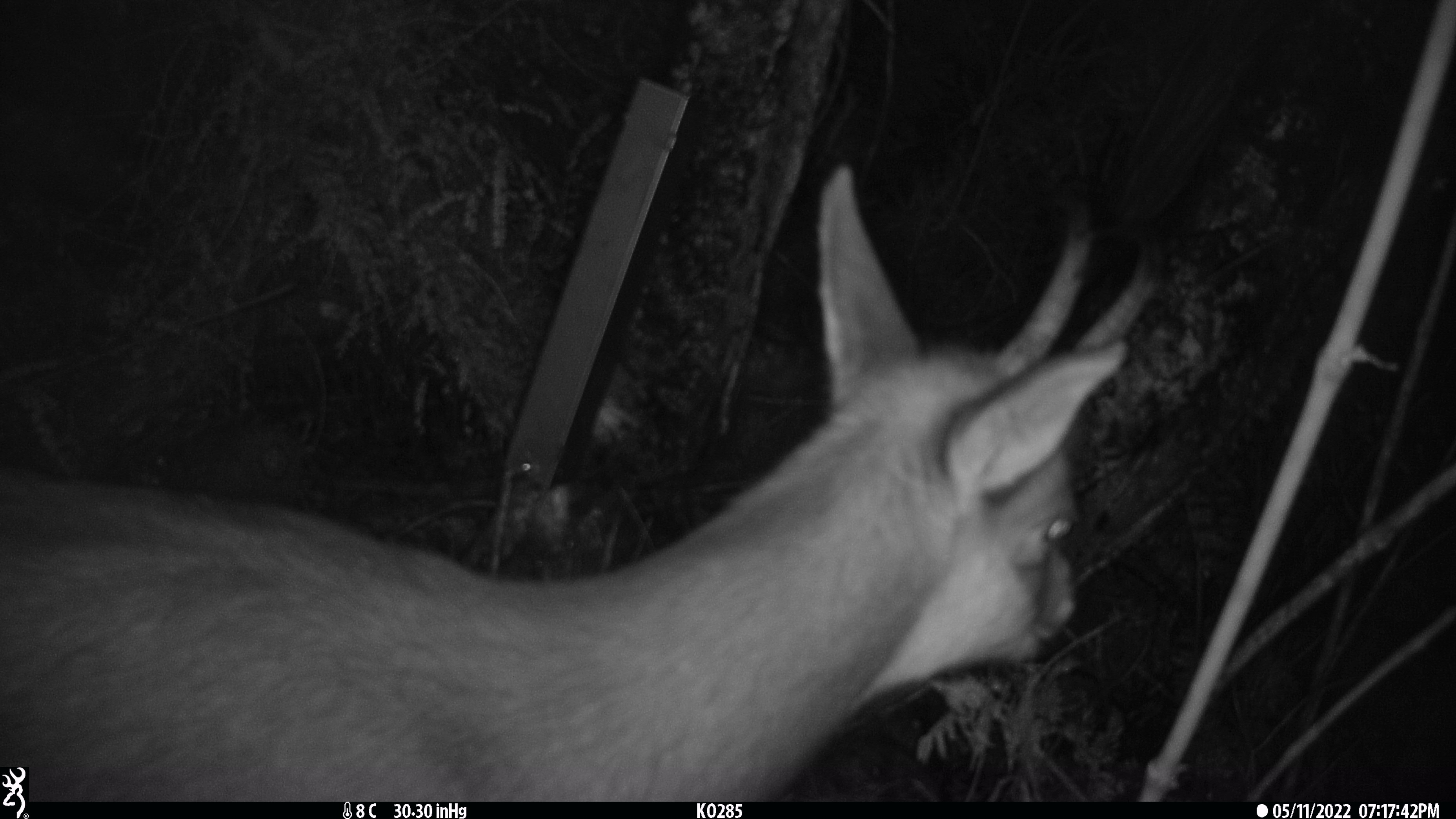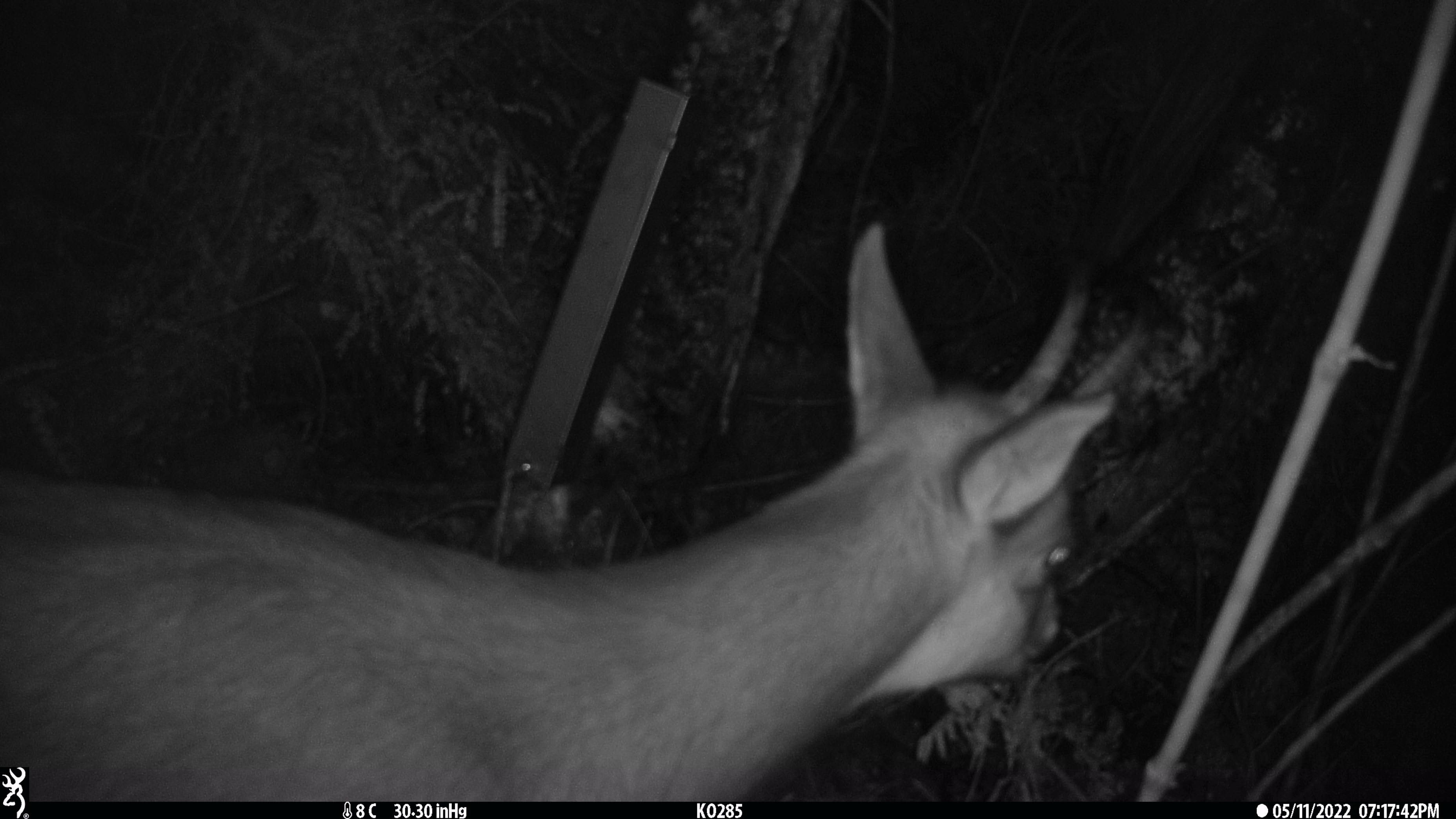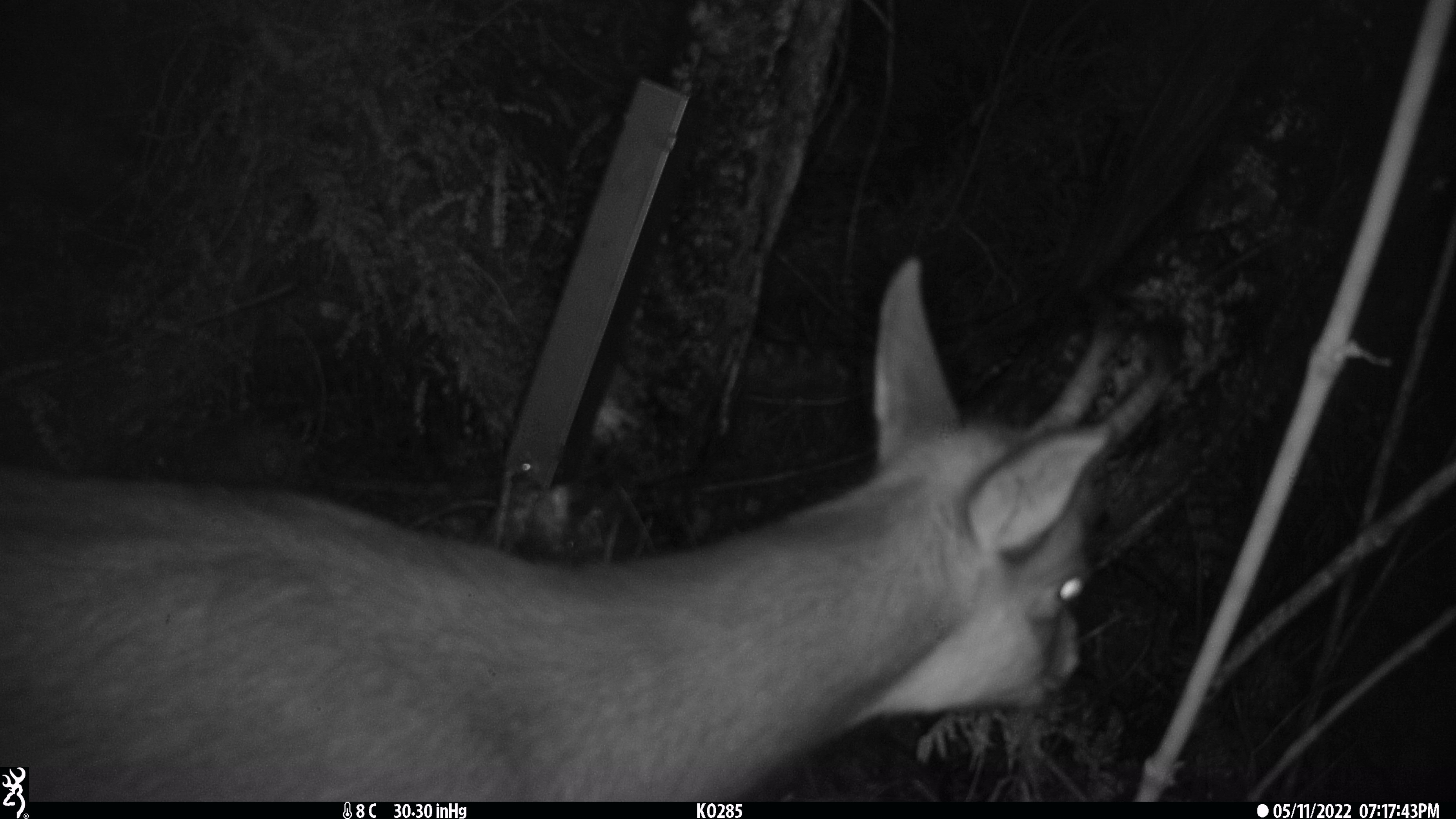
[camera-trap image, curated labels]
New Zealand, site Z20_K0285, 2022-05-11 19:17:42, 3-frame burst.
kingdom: Animalia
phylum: Chordata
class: Mammalia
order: Artiodactyla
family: Bovidae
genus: Rupicapra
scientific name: Rupicapra rupicapra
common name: alpine chamois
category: chamois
Chamois (alpine chamois) (Rupicapra rupicapra).